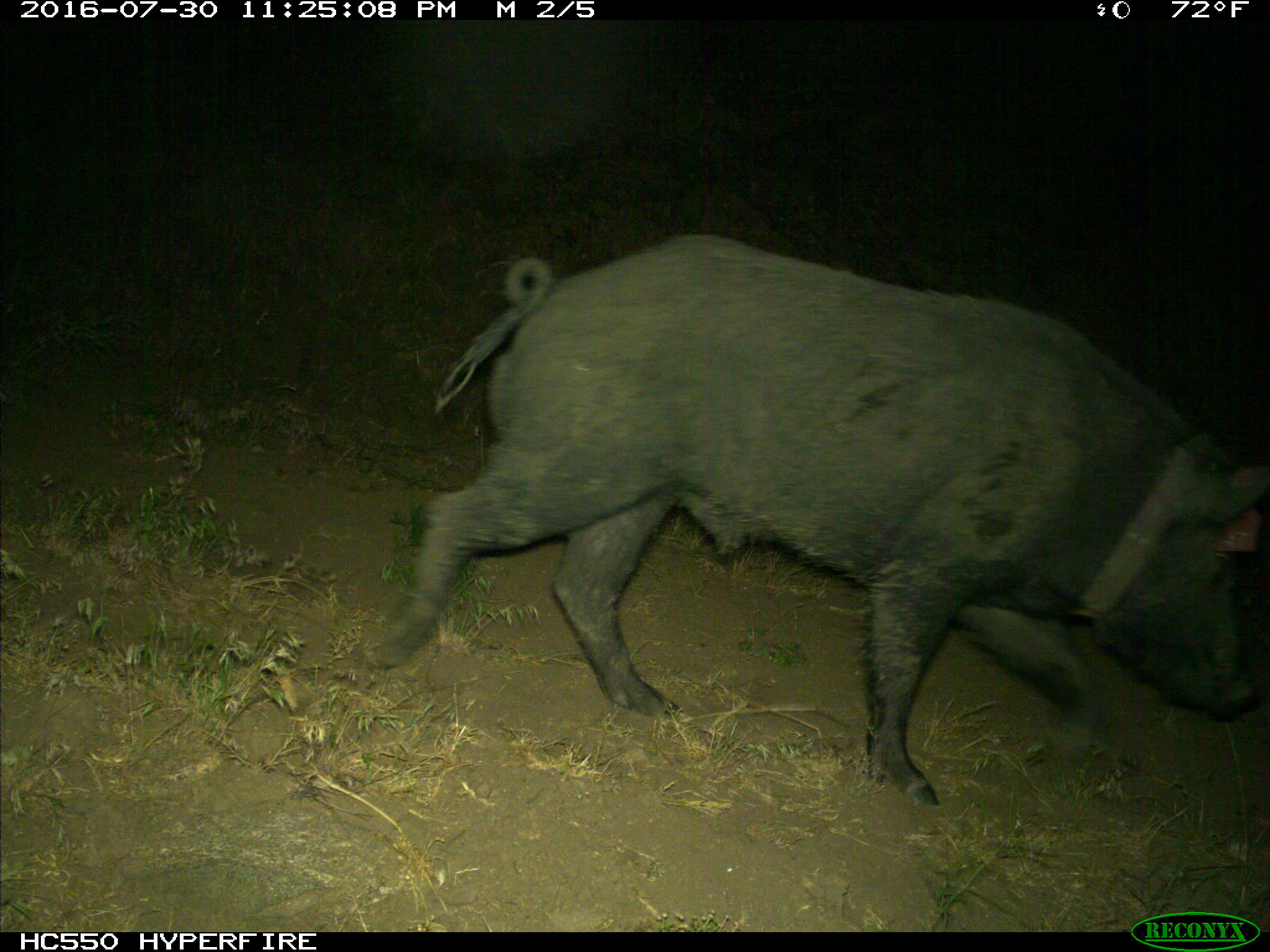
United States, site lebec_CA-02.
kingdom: Animalia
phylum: Chordata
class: Mammalia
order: Artiodactyla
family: Suidae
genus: Sus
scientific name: Sus scrofa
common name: wild boar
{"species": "Sus scrofa (wild boar)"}